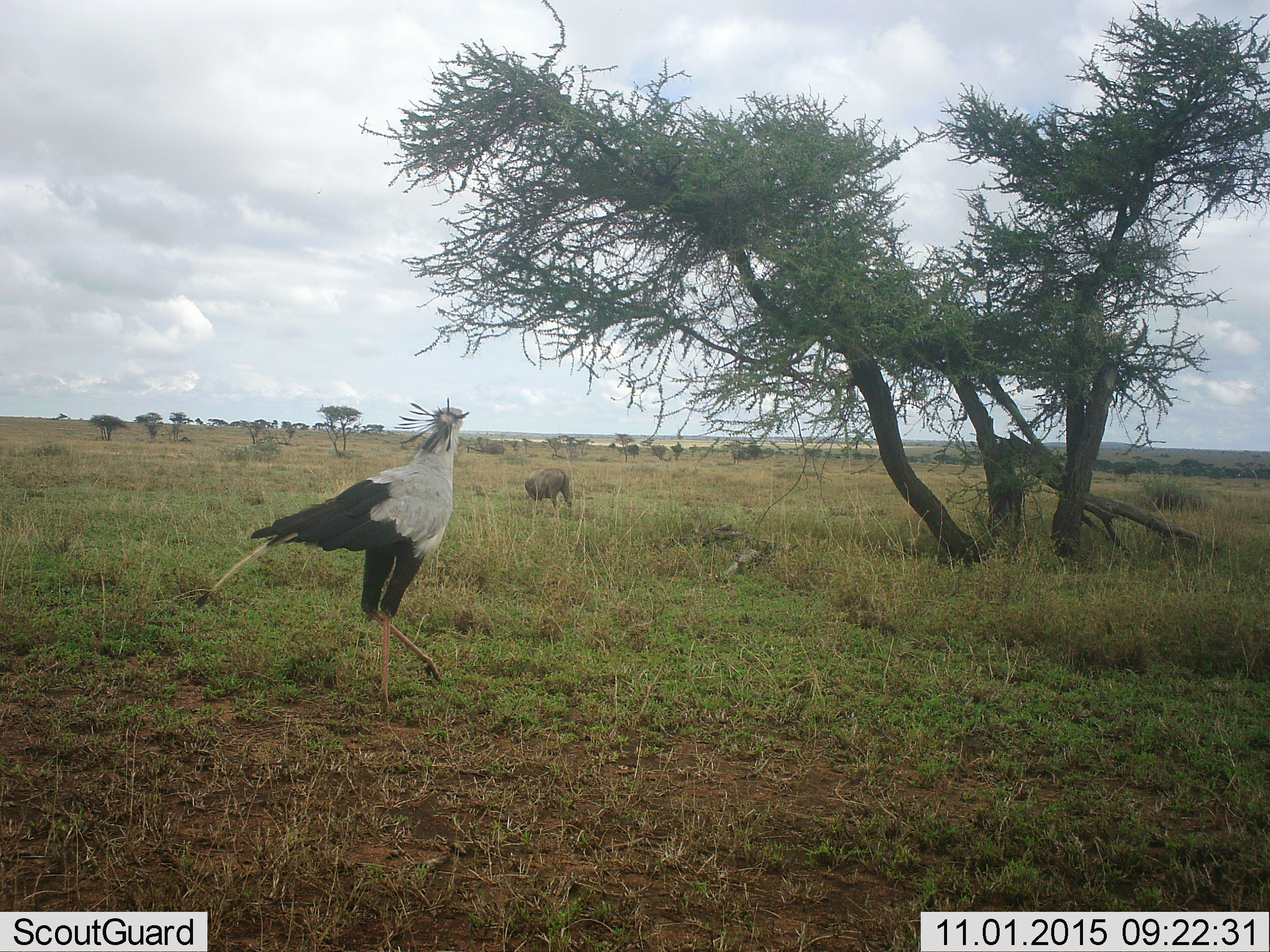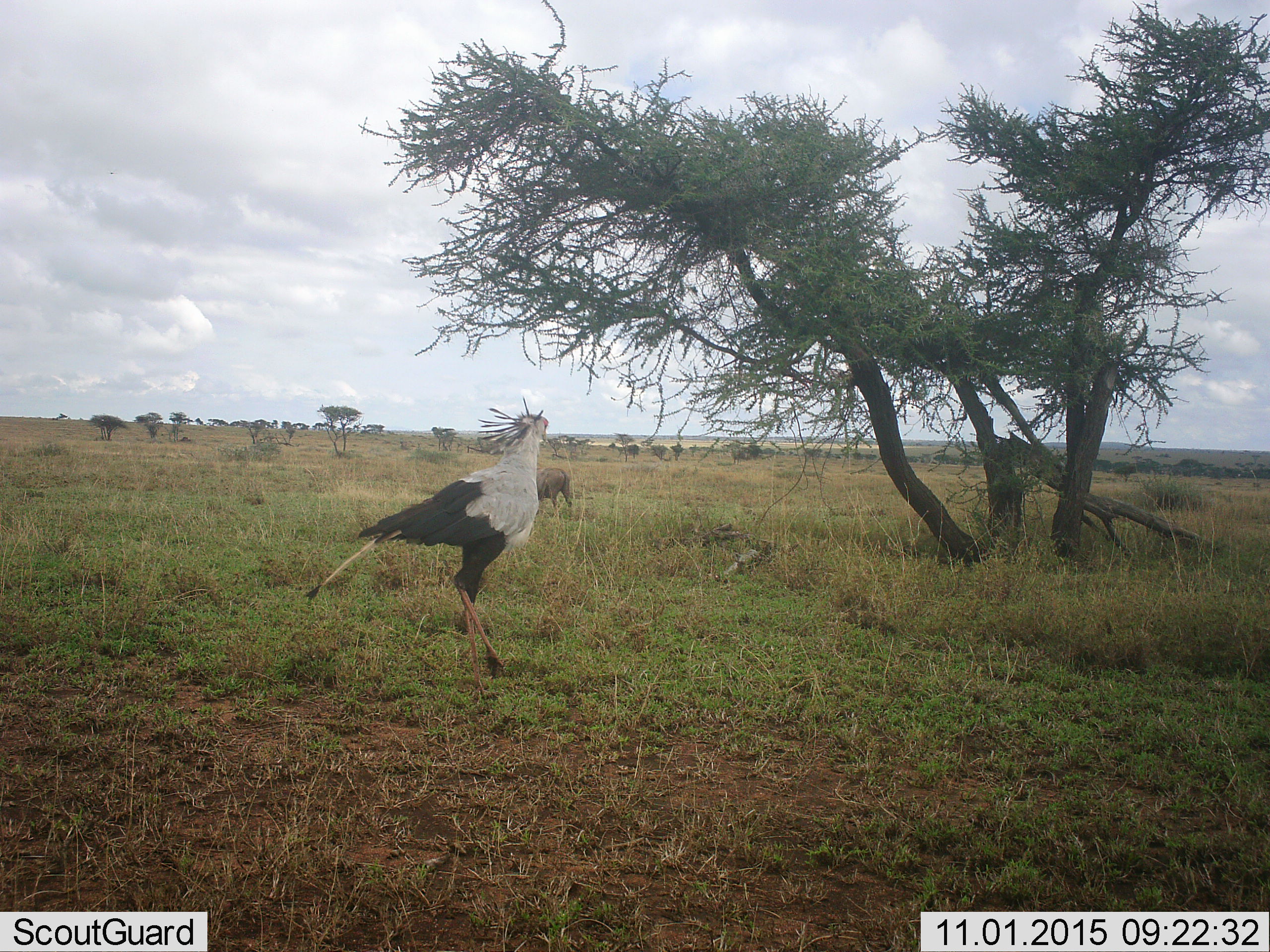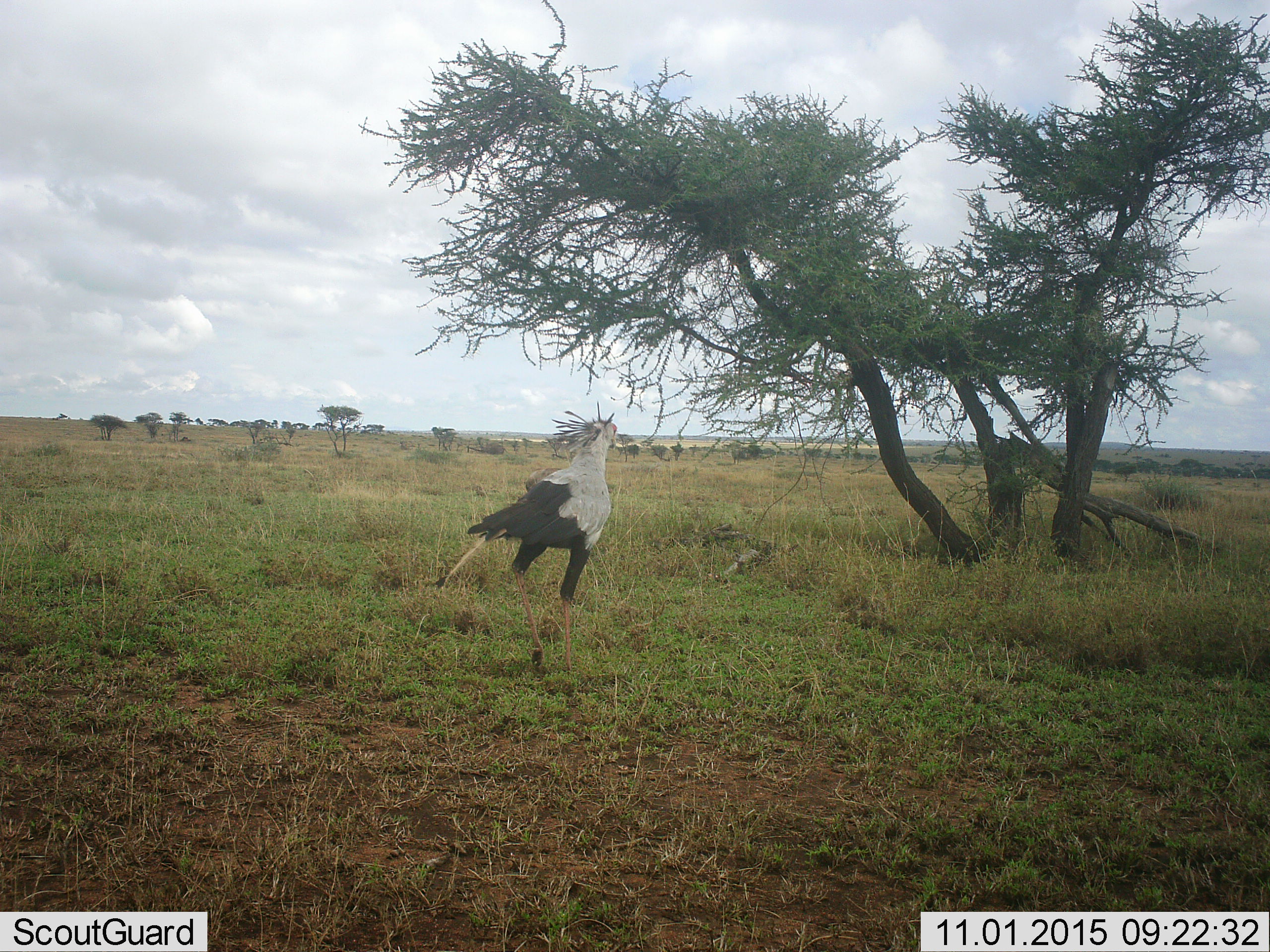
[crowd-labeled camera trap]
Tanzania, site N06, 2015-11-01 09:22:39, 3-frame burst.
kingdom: Animalia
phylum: Chordata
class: Aves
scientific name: Aves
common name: bird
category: otherbird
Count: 1.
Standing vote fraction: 50%.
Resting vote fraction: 0%.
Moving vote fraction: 50%.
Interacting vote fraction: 0%.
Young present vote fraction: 50%.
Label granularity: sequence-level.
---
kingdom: Animalia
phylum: Chordata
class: Aves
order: Accipitriformes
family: Sagittariidae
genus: Sagittarius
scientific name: Sagittarius serpentarius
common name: secretary bird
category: secretarybird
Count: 1.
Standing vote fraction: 12%.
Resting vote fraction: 0%.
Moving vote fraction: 88%.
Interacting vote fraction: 0%.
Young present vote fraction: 0%.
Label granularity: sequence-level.